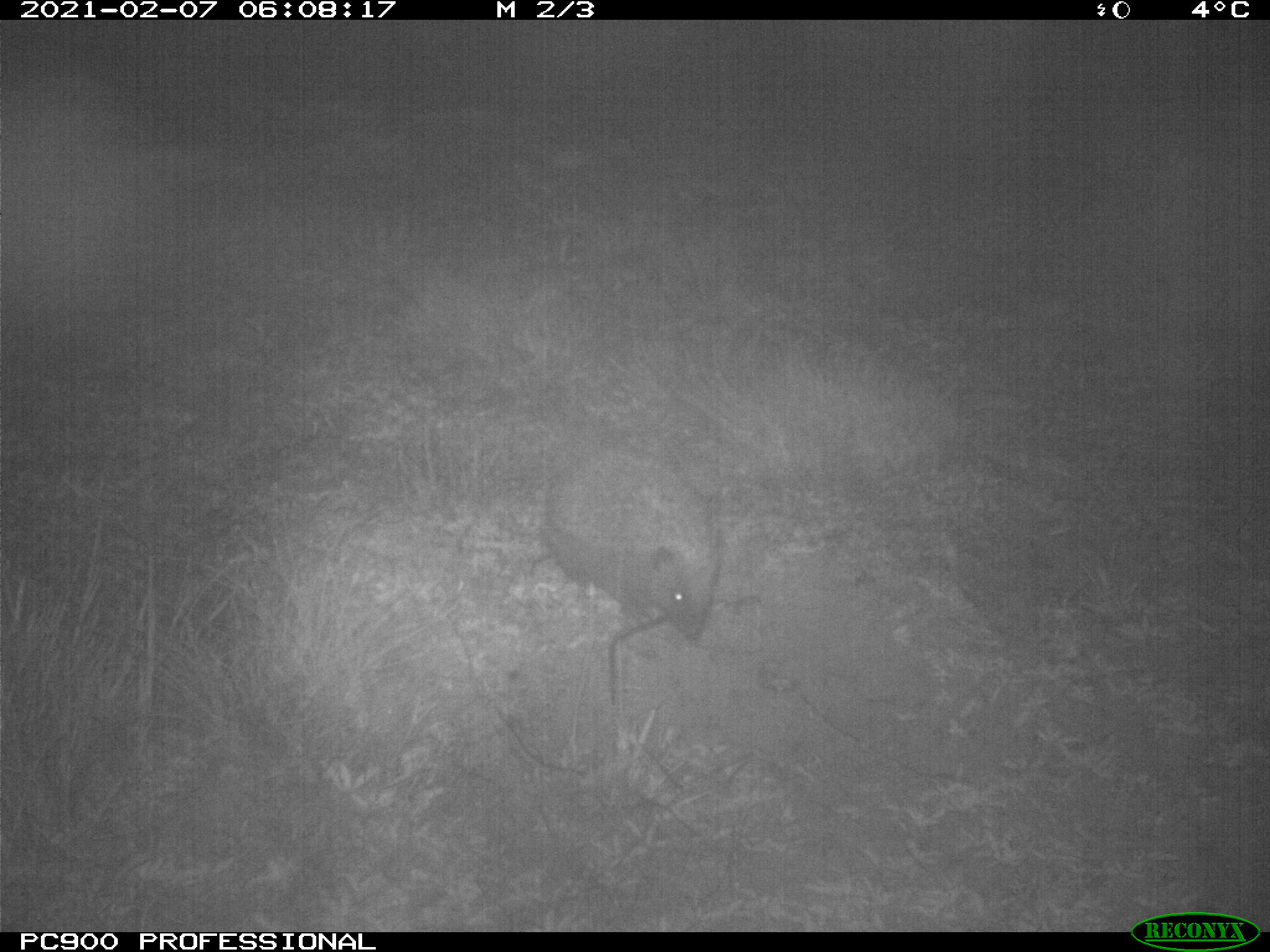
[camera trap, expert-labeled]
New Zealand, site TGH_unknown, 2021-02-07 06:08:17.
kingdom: Animalia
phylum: Chordata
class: Mammalia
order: Eulipotyphla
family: Erinaceidae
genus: Erinaceus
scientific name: Erinaceus europaeus europaeus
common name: european hedgehog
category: hedgehog